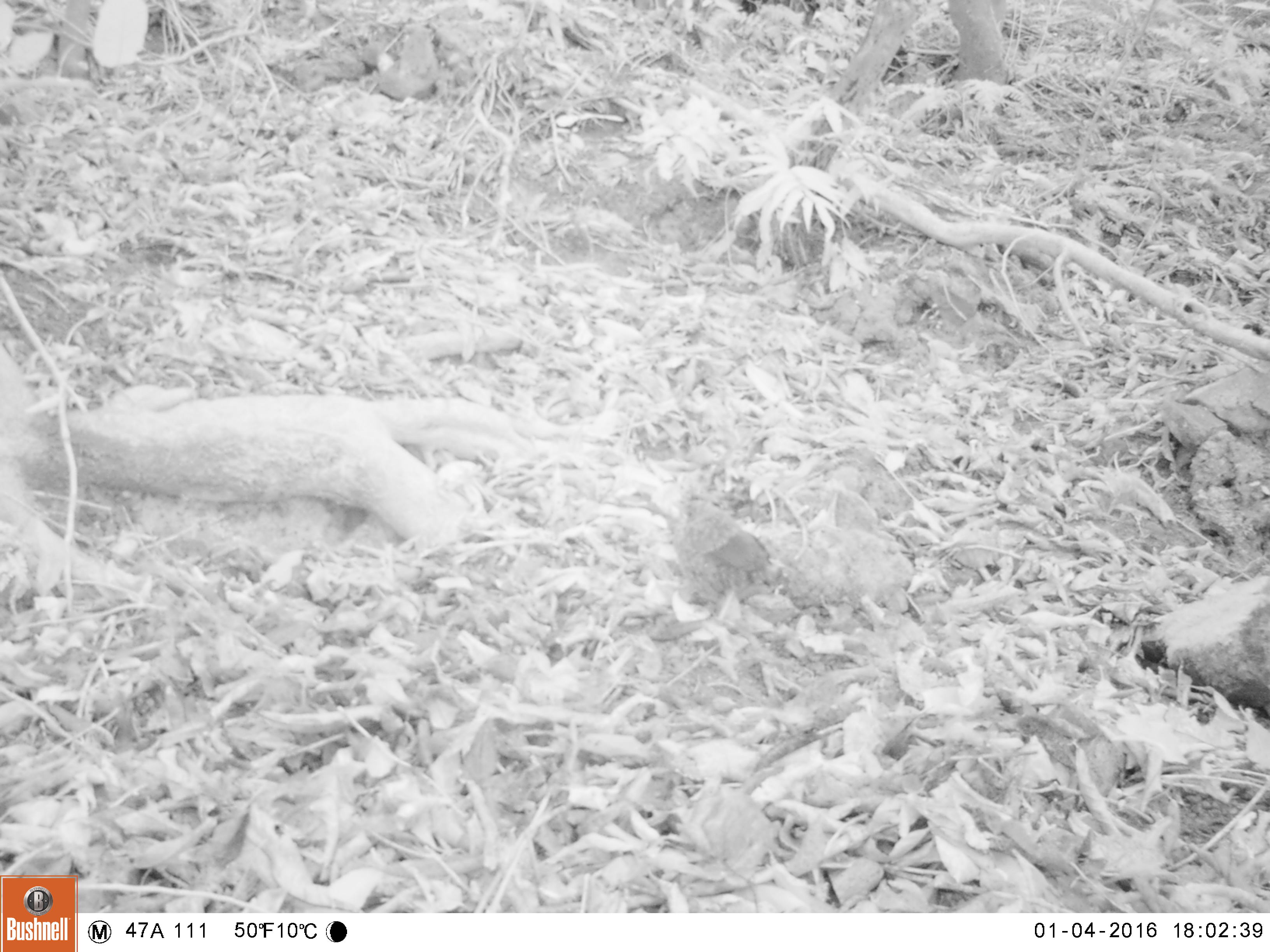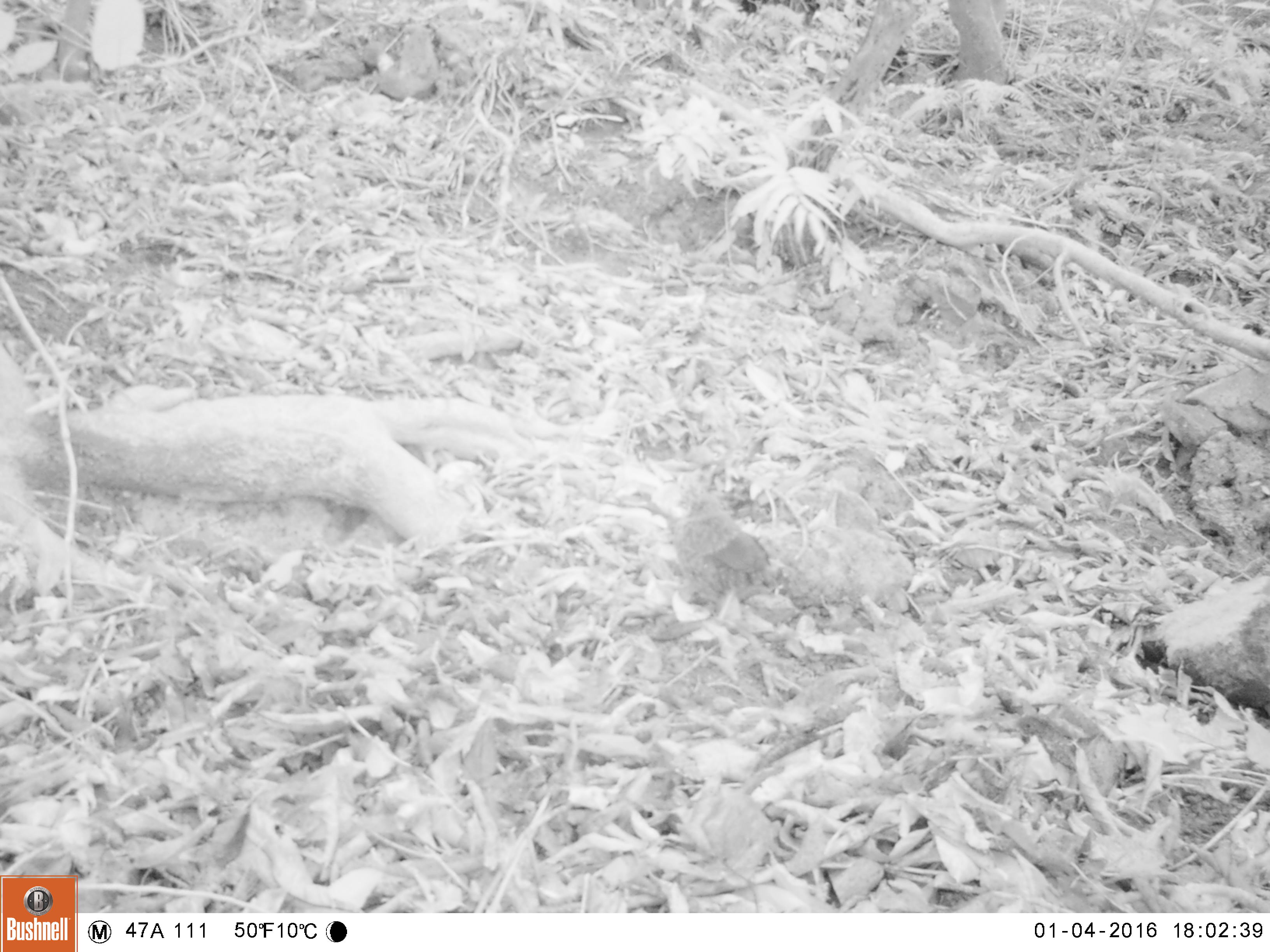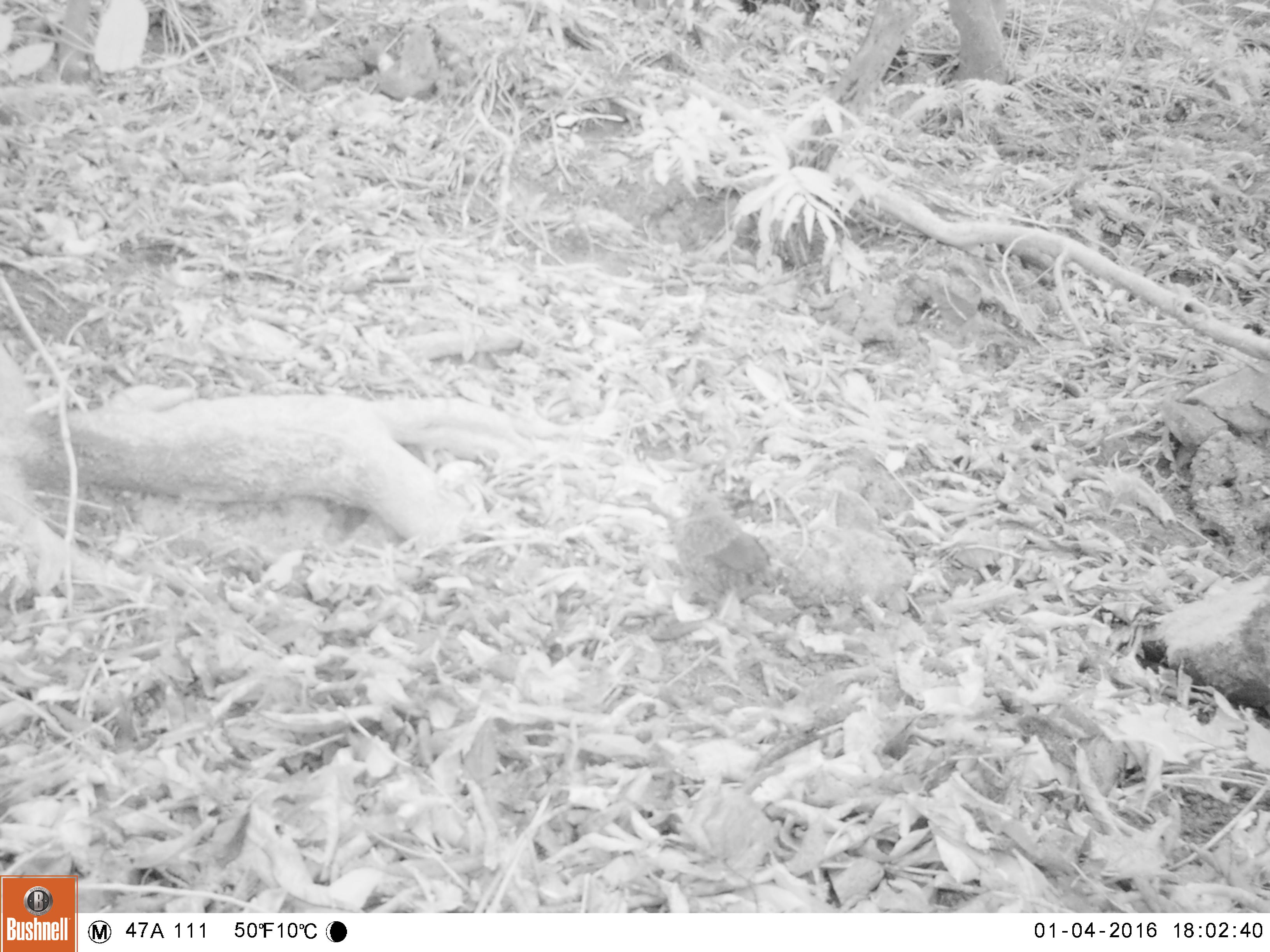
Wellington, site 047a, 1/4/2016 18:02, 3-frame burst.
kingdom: Animalia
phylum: Chordata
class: Aves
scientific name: Aves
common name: bird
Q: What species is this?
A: Bird (Aves).